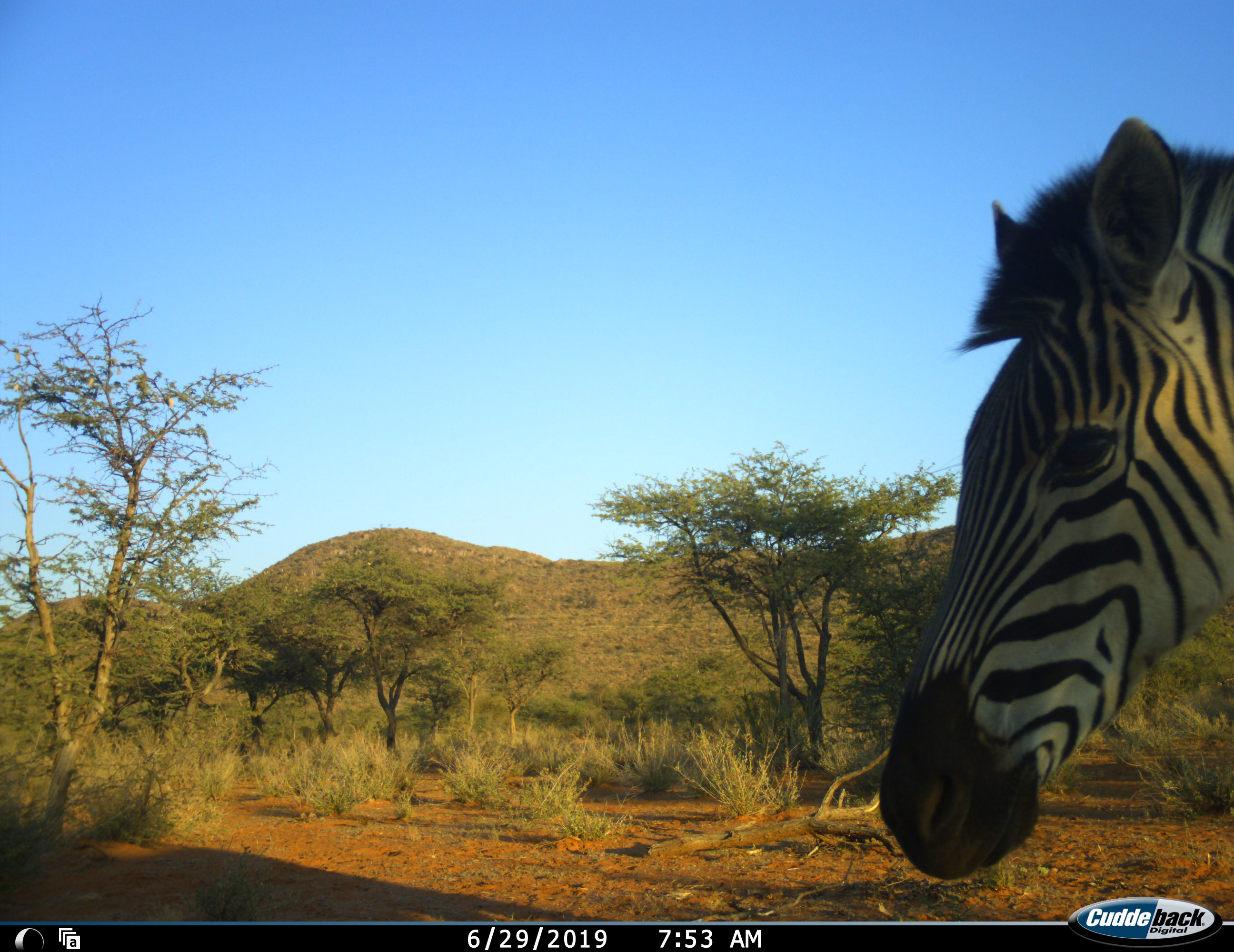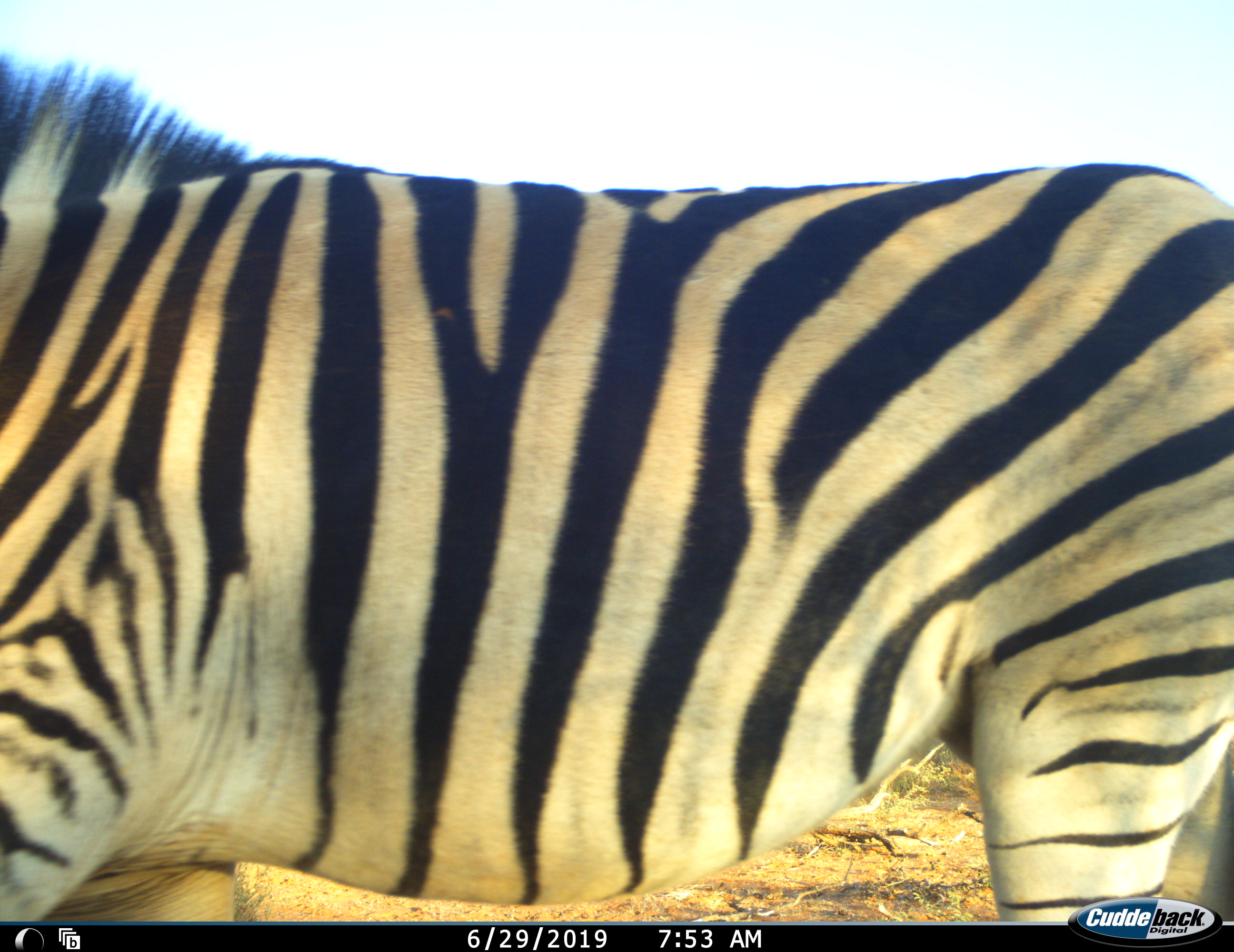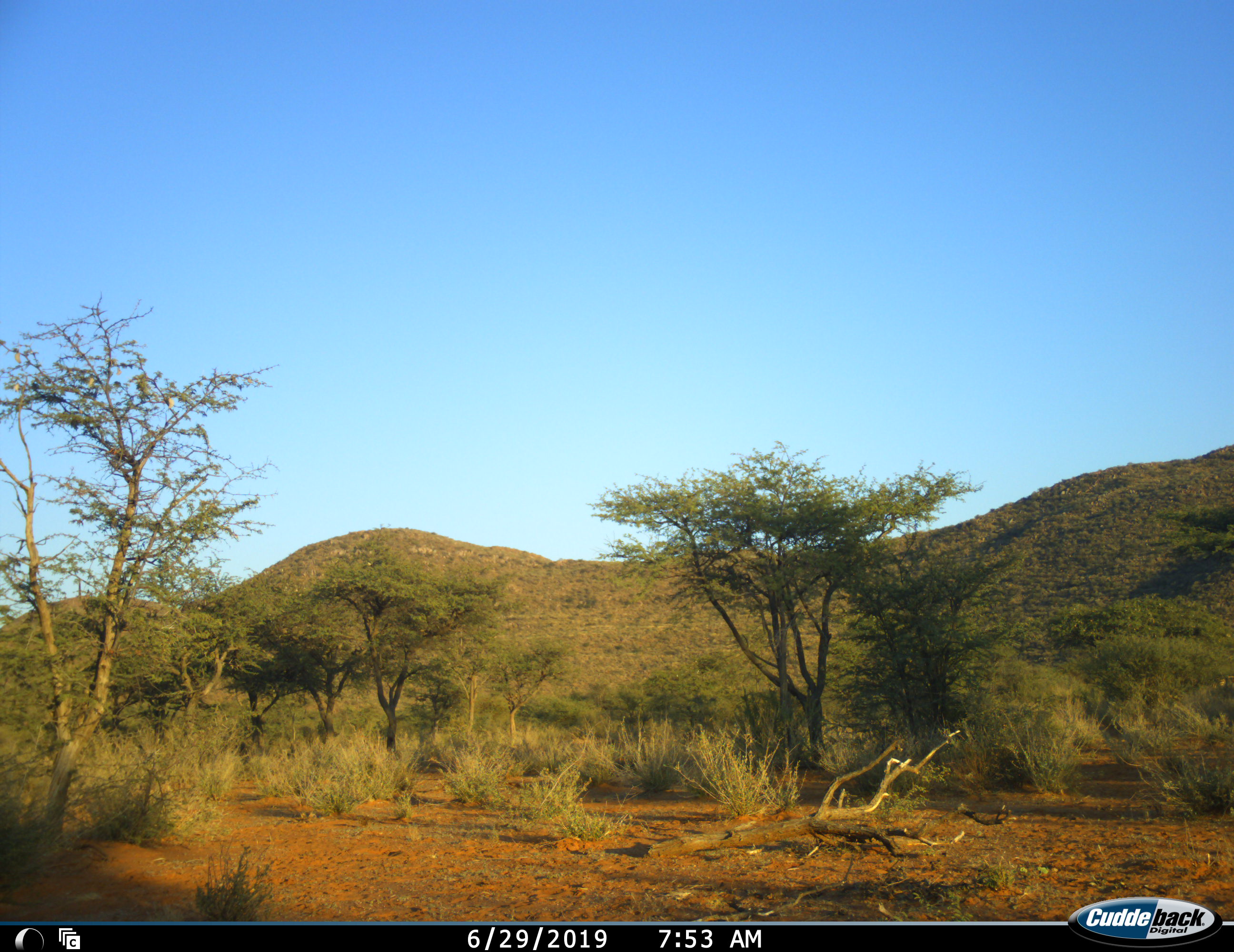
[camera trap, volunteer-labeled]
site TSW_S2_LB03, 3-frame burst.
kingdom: Animalia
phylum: Chordata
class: Mammalia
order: Perissodactyla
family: Equidae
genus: Equus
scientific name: Equus quagga burchellii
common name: burchell's zebra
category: zebraburchells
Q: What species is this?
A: Zebraburchells (burchell's zebra) (Equus quagga burchellii).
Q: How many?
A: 1.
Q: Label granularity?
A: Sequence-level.